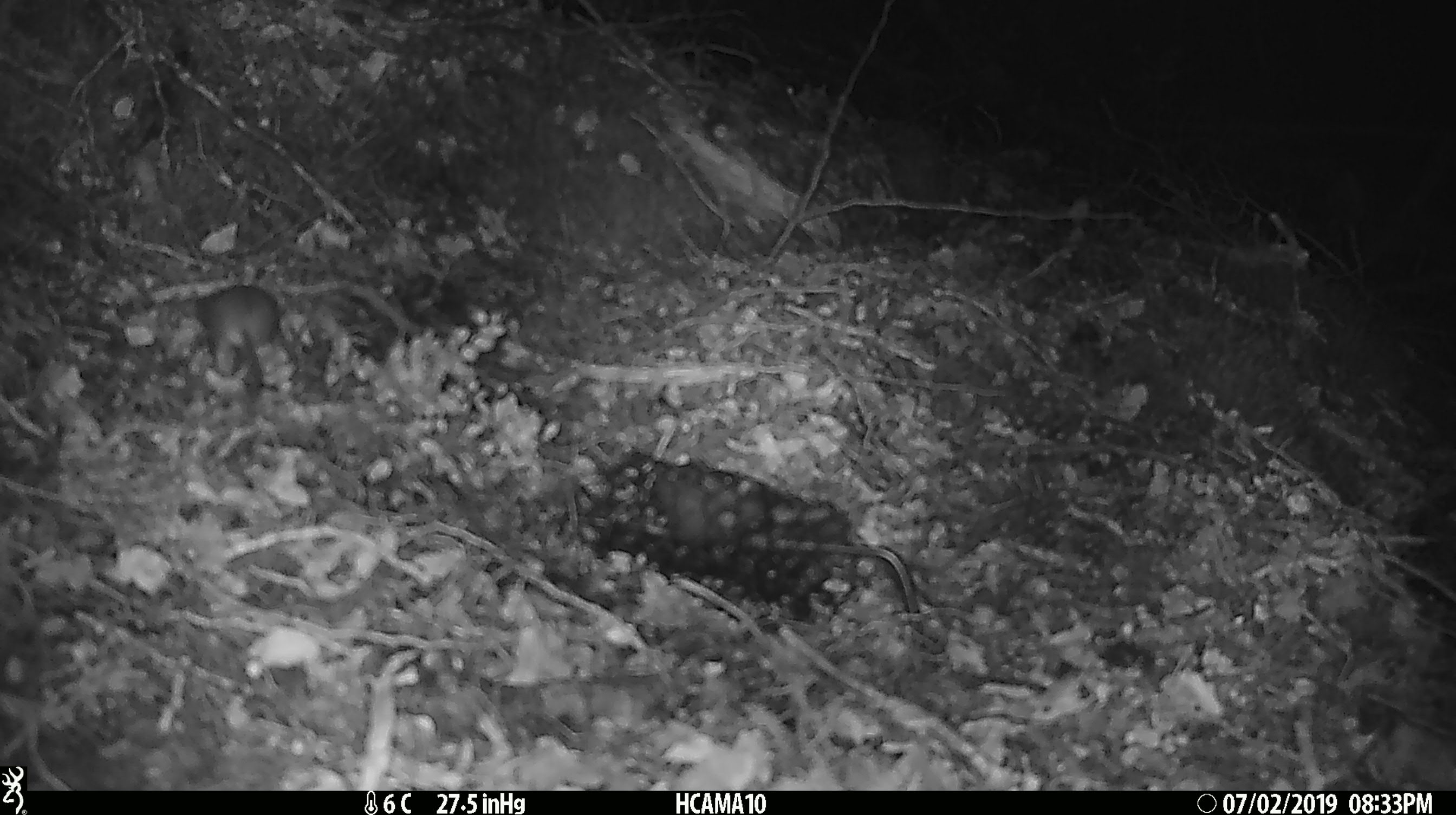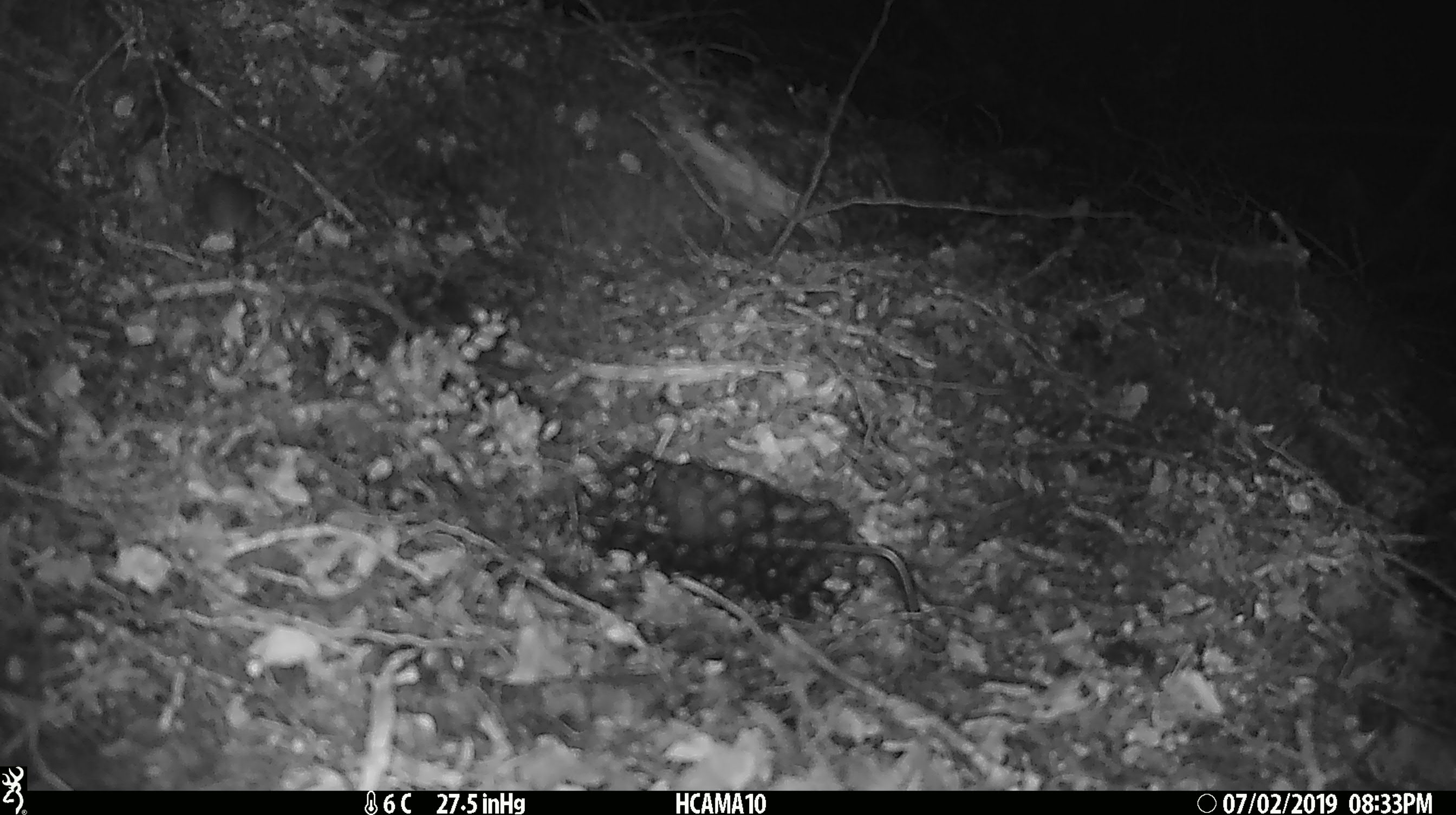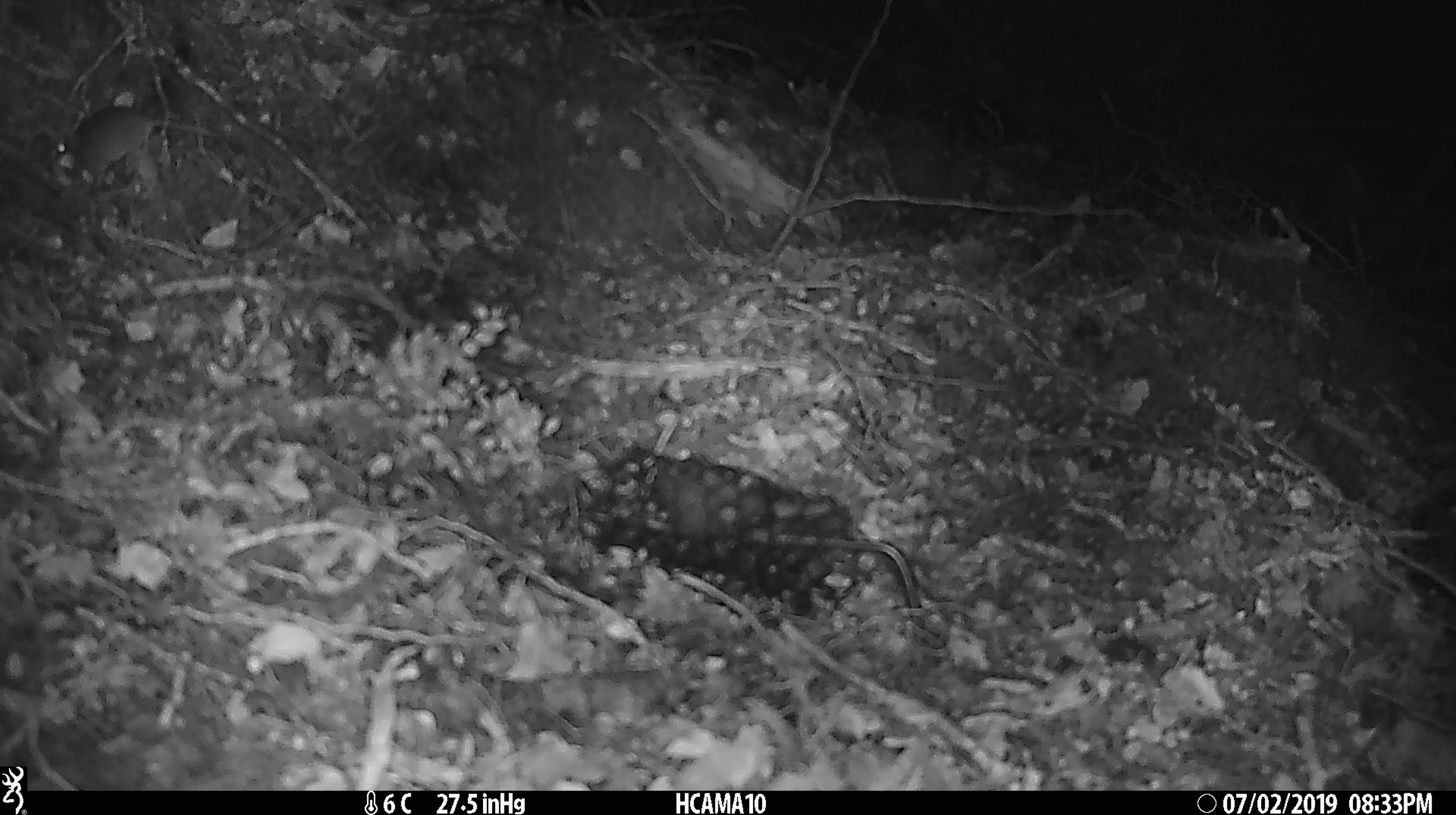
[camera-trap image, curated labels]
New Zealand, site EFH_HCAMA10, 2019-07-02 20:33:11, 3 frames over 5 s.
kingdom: Animalia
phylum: Chordata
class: Mammalia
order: Rodentia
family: Muridae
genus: Mus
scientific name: Mus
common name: mouse